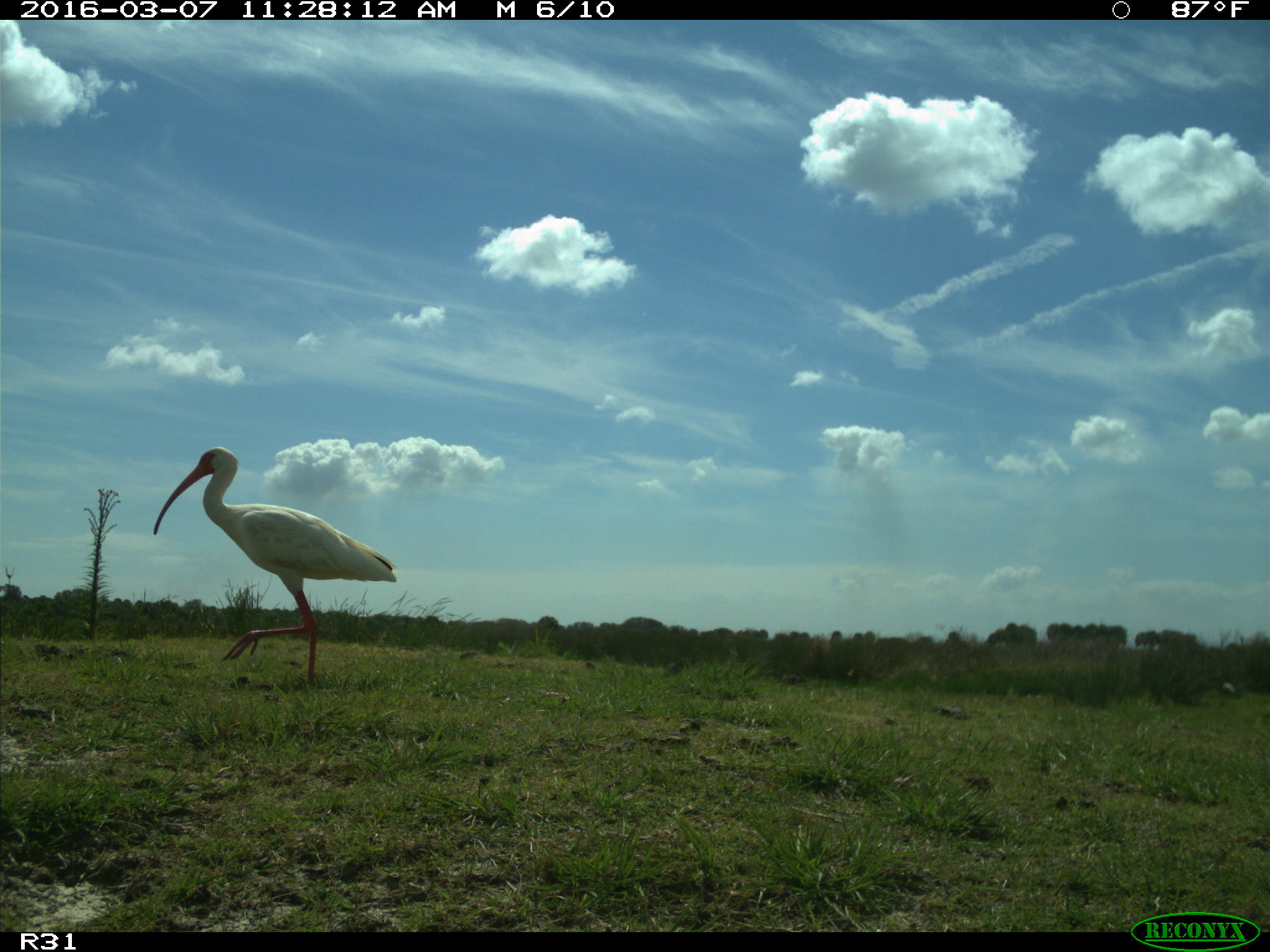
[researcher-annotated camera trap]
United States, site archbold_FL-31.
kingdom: Animalia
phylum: Chordata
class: Aves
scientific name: Aves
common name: birds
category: unidentified bird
Unidentified bird (birds) (Aves).